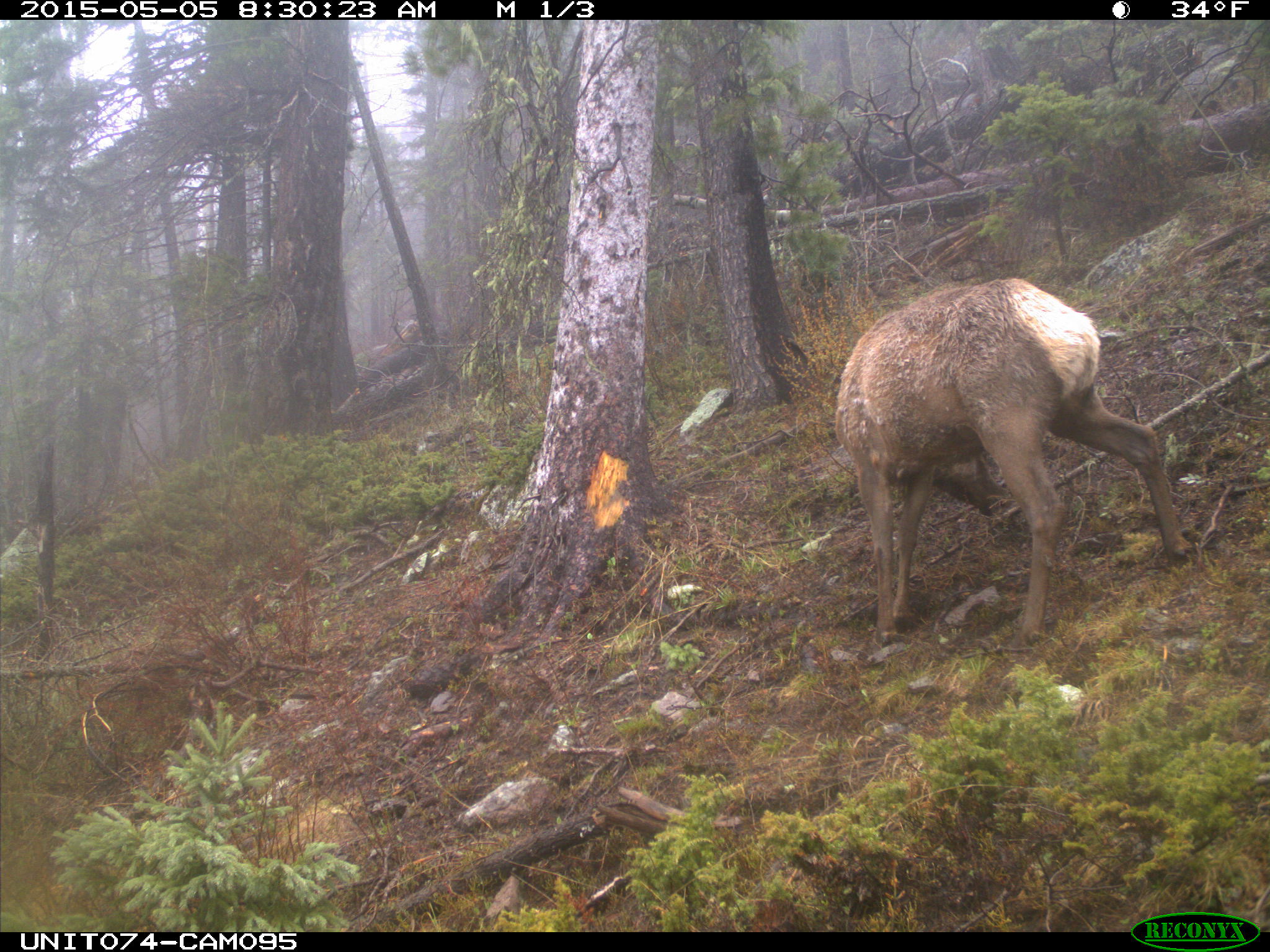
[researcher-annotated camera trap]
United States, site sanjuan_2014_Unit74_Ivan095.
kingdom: Animalia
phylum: Chordata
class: Mammalia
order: Artiodactyla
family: Cervidae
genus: Cervus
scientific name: Cervus elaphus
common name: red deer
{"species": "Cervus elaphus (red deer)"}